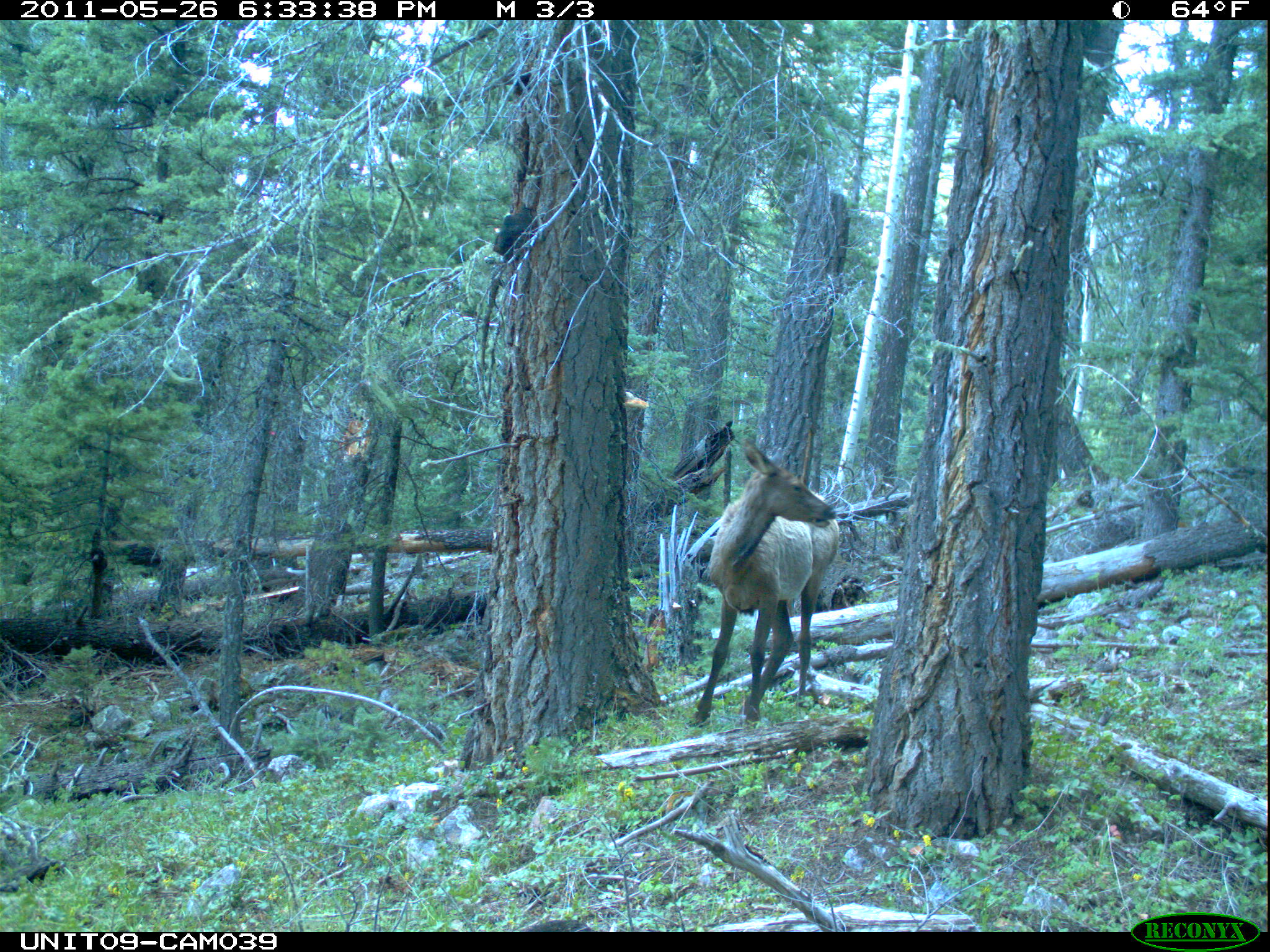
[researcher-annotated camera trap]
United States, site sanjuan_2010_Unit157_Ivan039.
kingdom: Animalia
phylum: Chordata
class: Mammalia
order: Artiodactyla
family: Cervidae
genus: Cervus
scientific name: Cervus elaphus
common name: red deer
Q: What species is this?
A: Cervus elaphus (red deer).